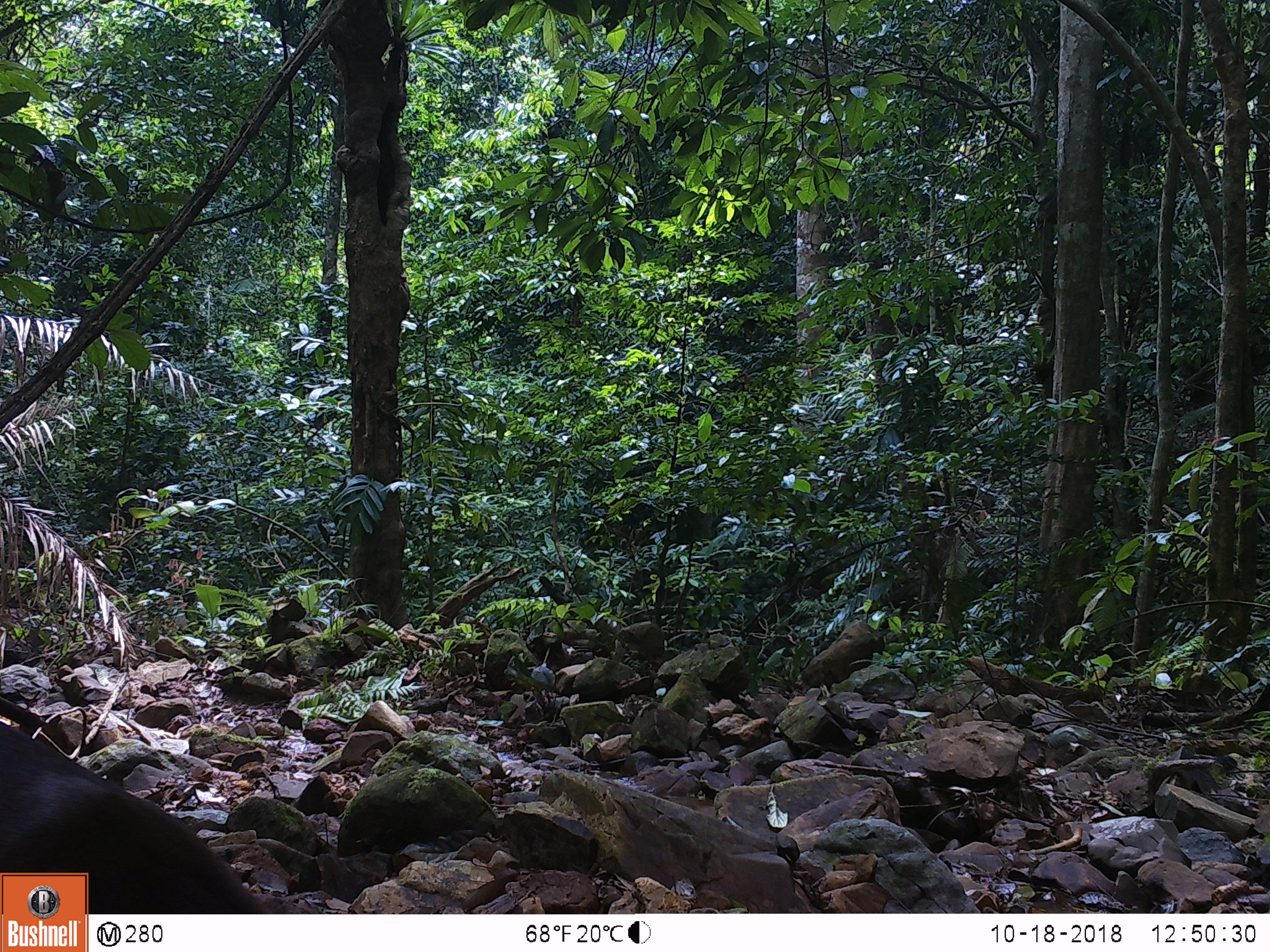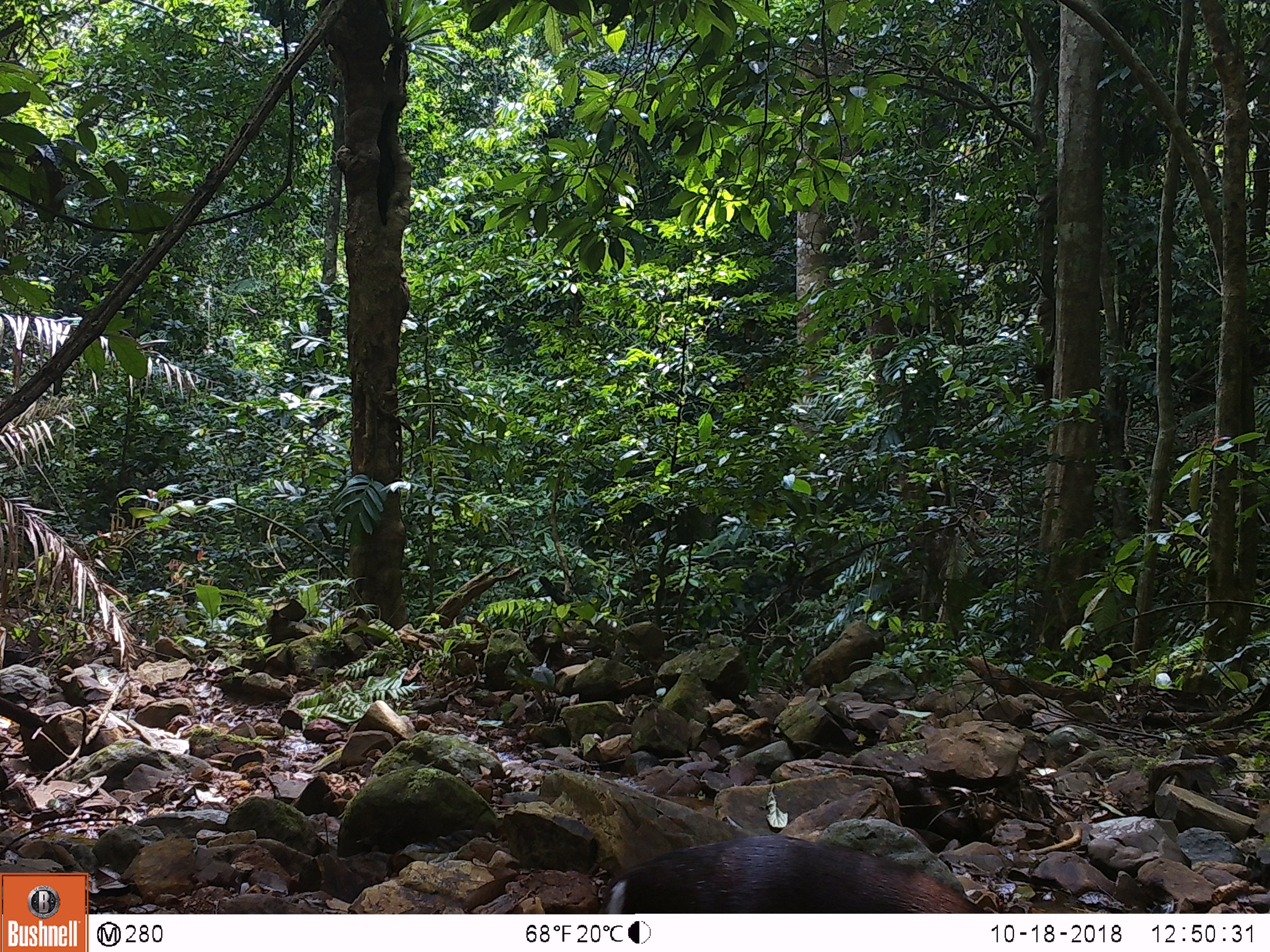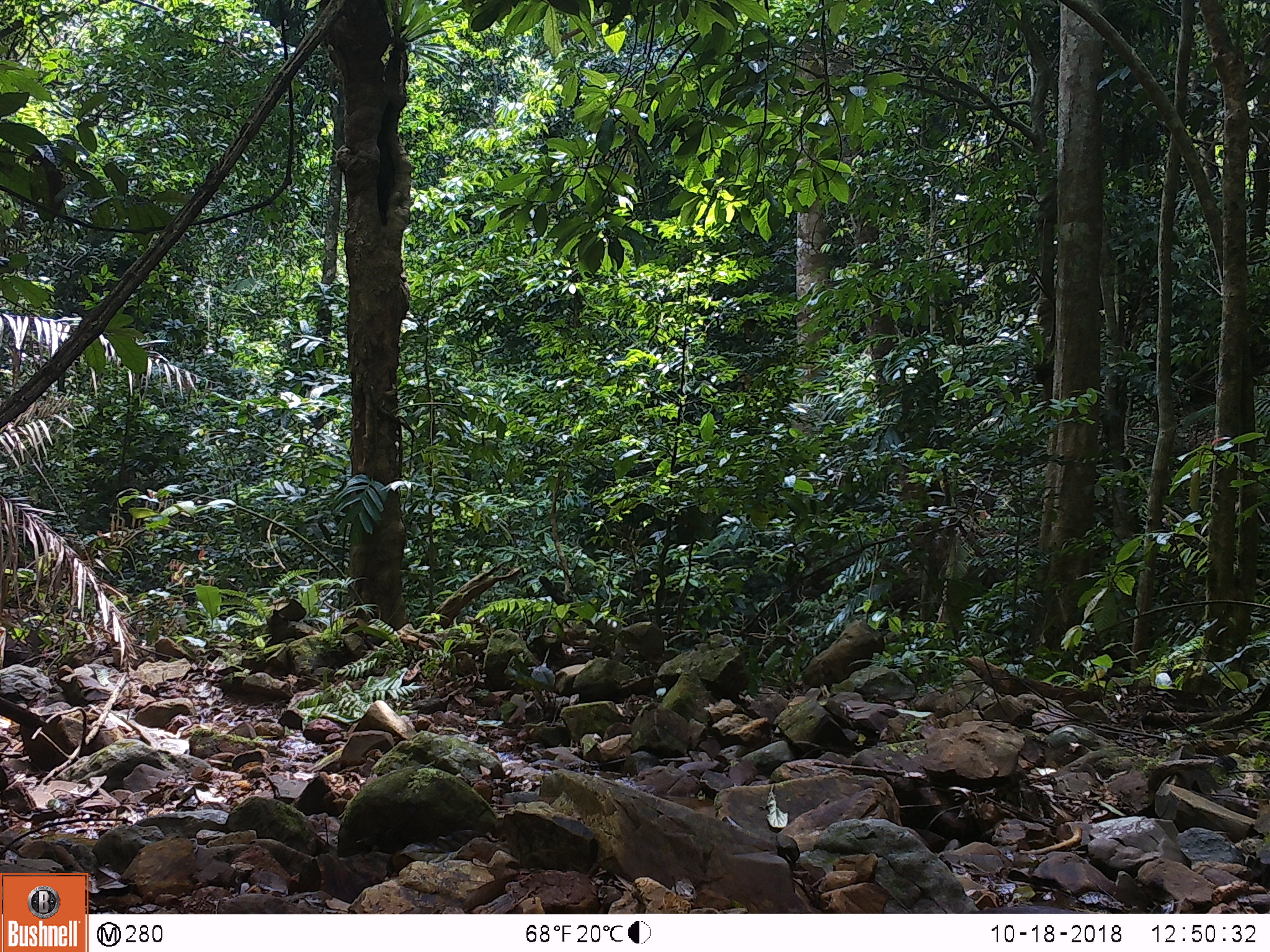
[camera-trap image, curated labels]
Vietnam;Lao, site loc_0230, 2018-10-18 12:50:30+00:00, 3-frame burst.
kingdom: Animalia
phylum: Chordata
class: Mammalia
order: Artiodactyla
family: Cervidae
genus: Muntiacus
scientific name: Muntiacus rooseveltorum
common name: roosevelt's muntjac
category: roosevelts muntjac group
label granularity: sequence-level